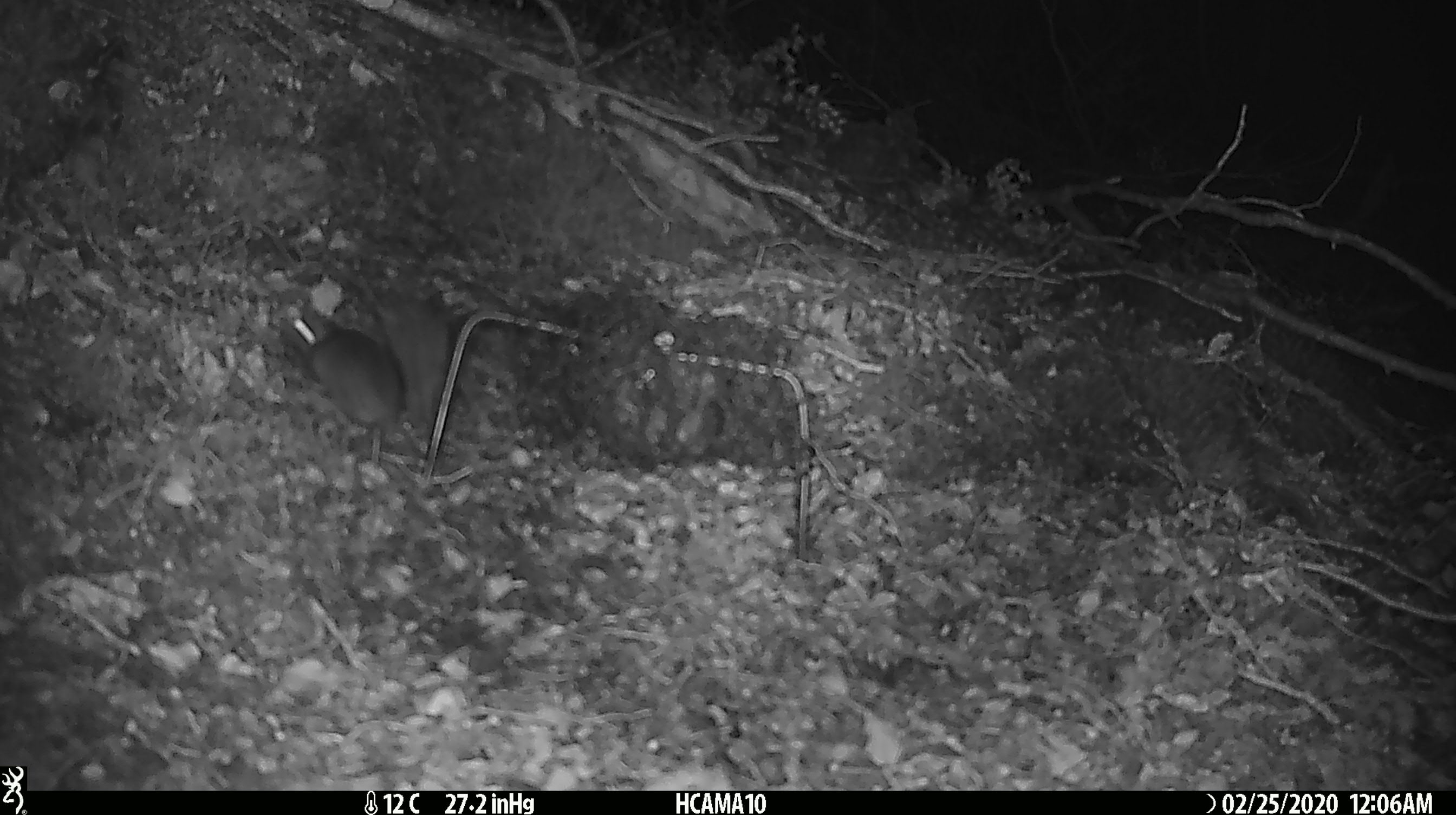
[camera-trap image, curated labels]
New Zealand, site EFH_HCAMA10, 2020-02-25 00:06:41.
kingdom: Animalia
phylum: Chordata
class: Mammalia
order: Rodentia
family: Muridae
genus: Mus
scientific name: Mus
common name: mouse